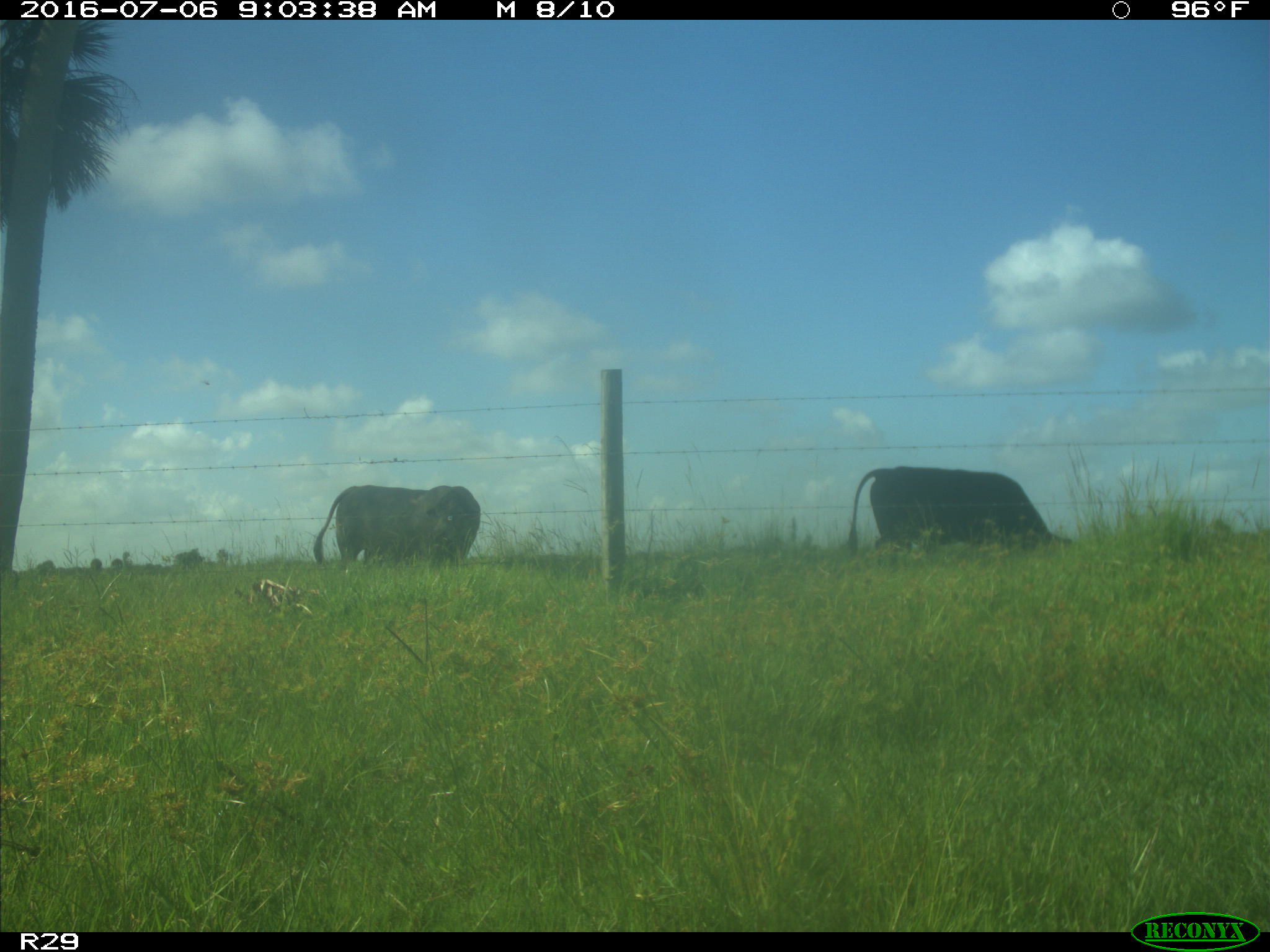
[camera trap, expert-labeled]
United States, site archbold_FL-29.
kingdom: Animalia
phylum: Chordata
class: Mammalia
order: Artiodactyla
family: Bovidae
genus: Bos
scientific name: Bos taurus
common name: domestic cow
Bos taurus (domestic cow).